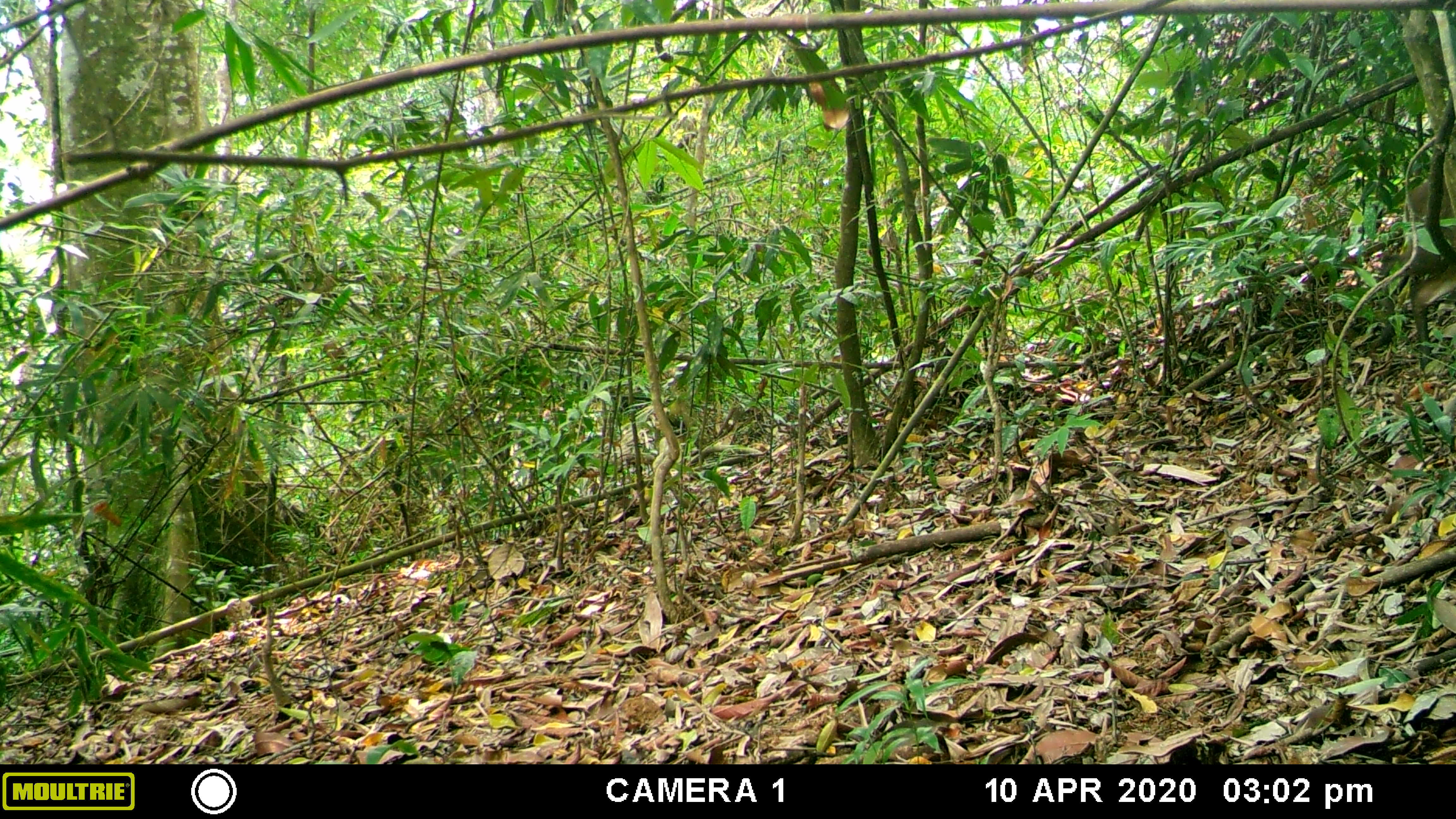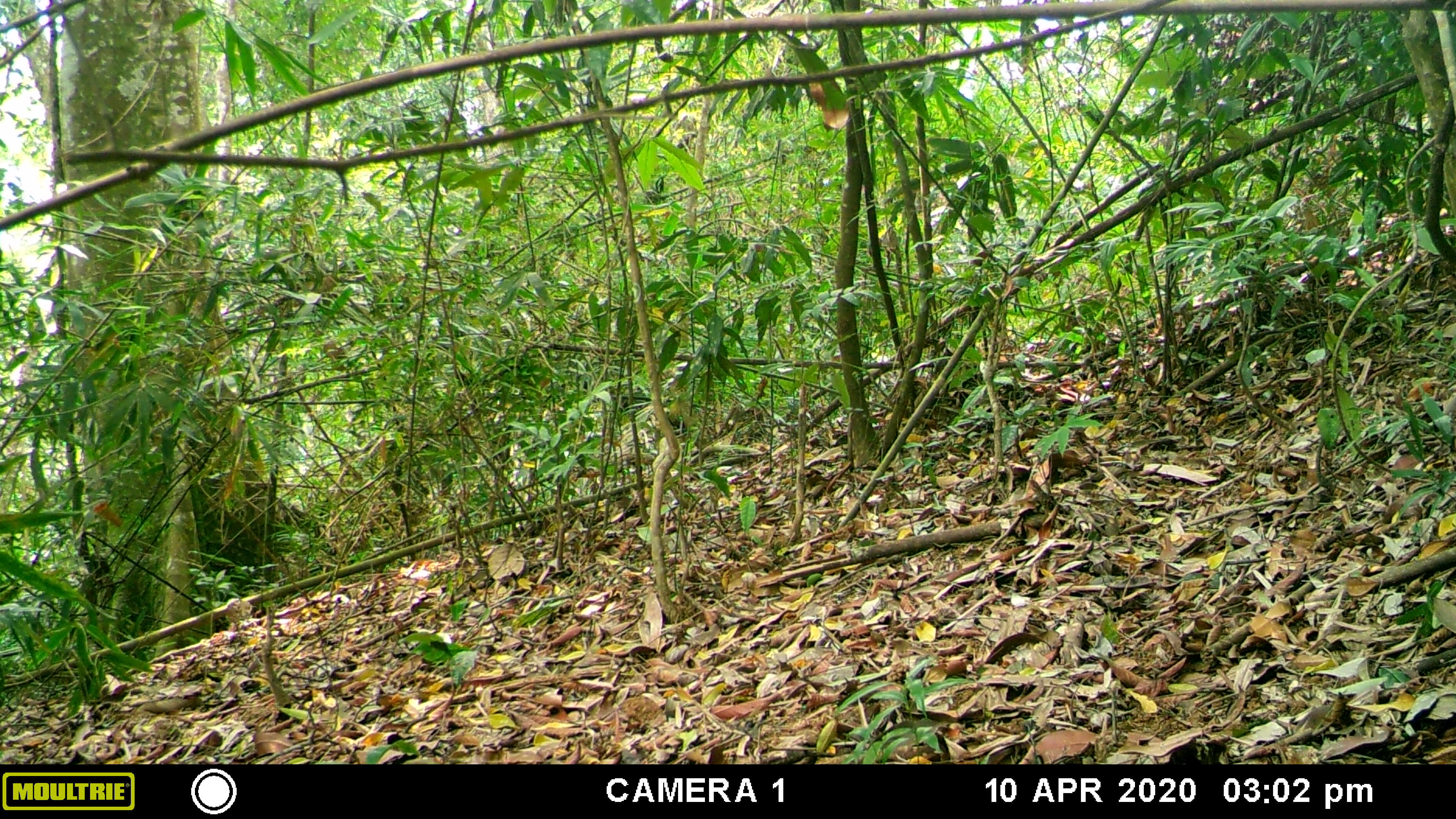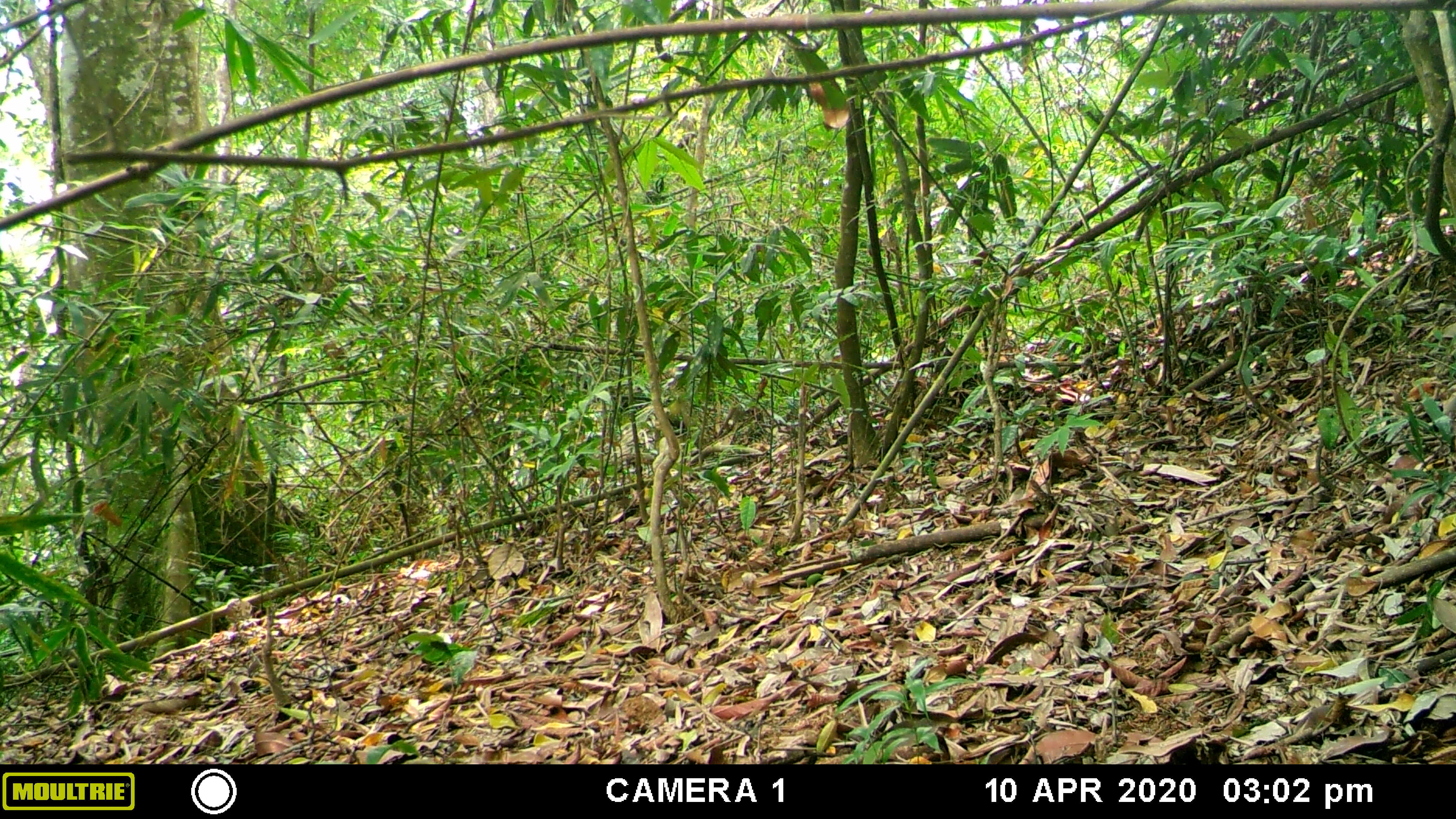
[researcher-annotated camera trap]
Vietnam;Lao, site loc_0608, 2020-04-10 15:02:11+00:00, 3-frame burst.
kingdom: Animalia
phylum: Chordata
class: Mammalia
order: Artiodactyla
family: Cervidae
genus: Muntiacus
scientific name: Muntiacus rooseveltorum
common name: roosevelt's muntjac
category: roosevelts muntjac group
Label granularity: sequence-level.